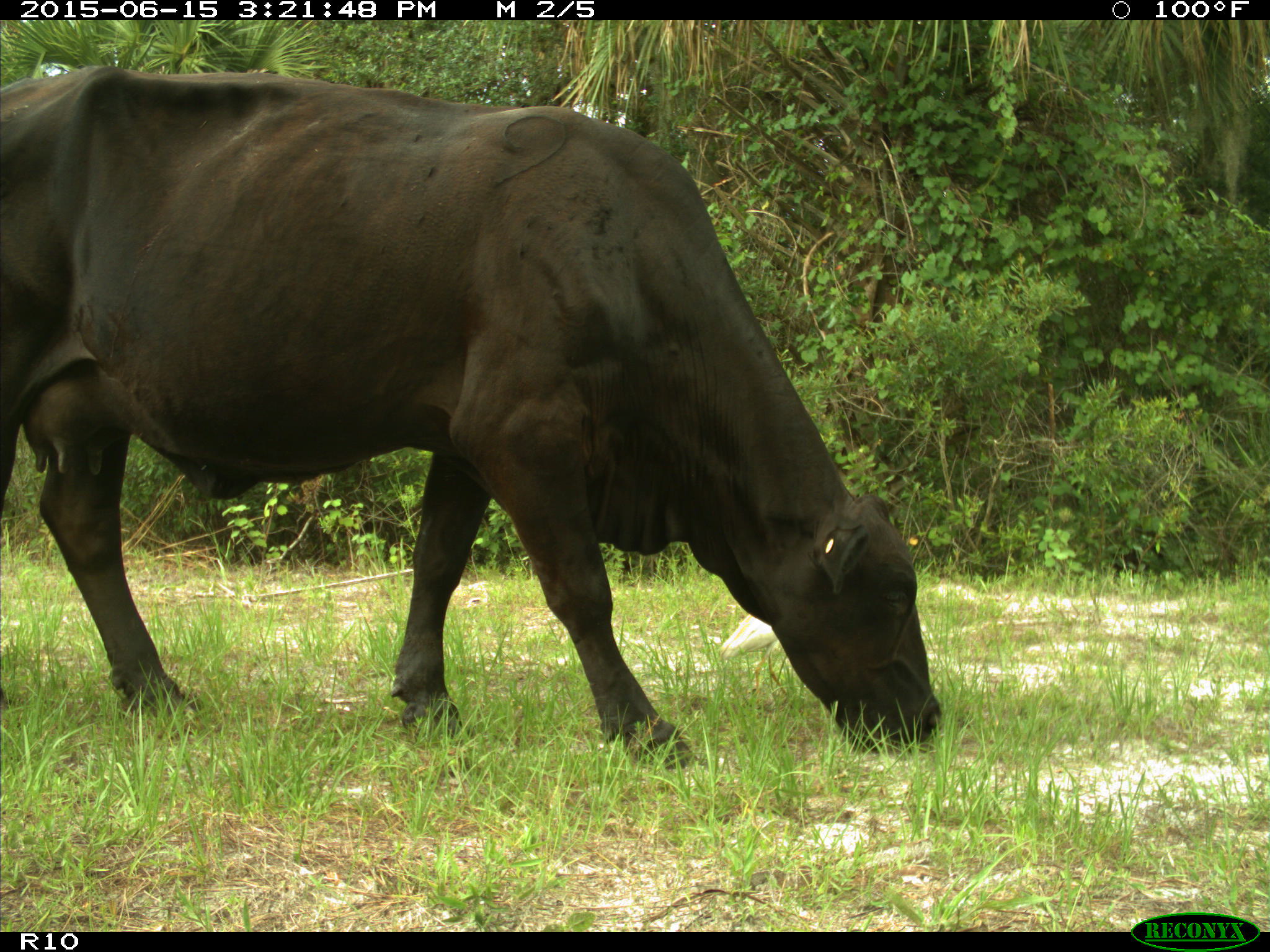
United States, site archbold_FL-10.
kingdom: Animalia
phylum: Chordata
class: Mammalia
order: Artiodactyla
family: Bovidae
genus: Bos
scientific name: Bos taurus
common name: domestic cow